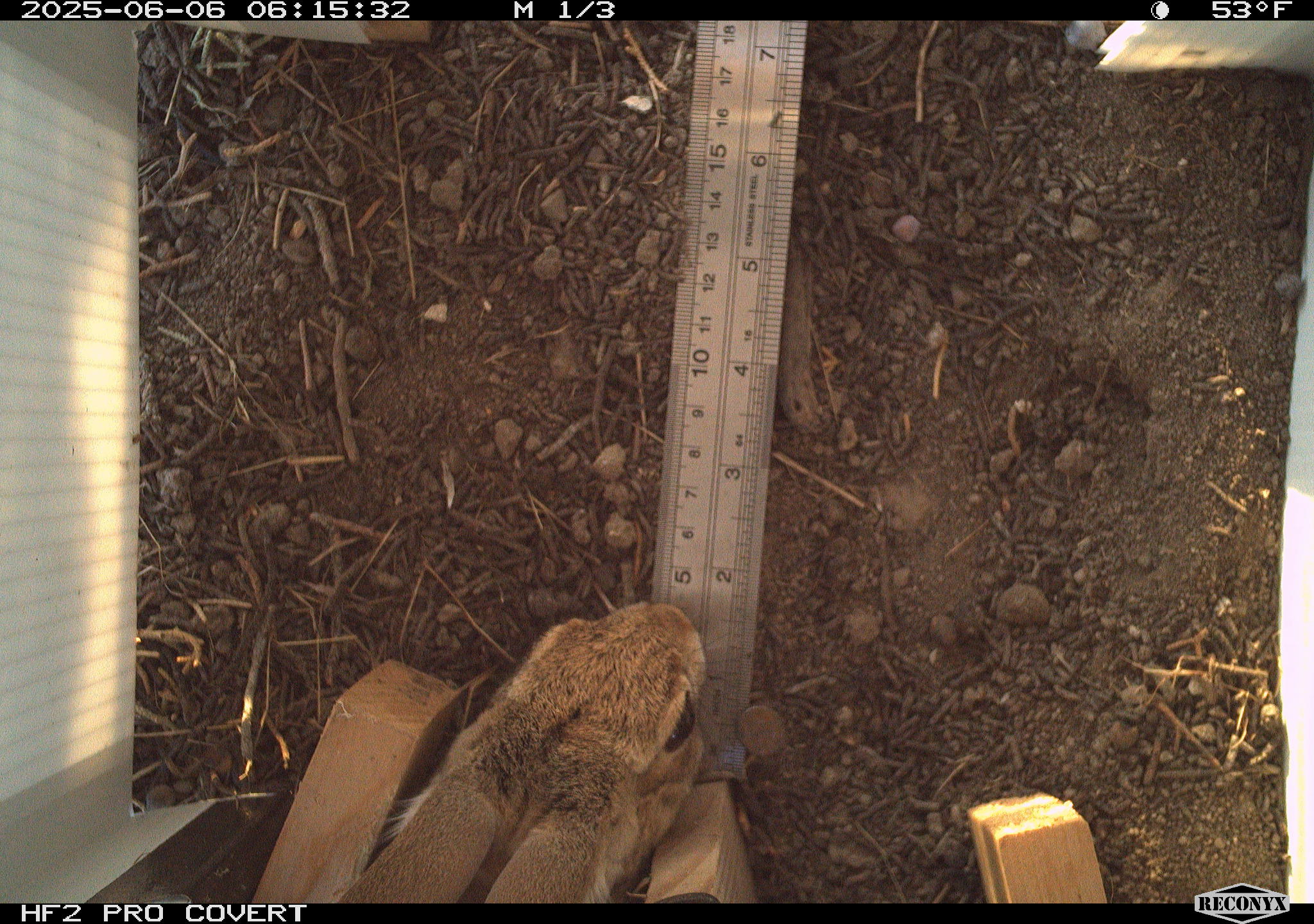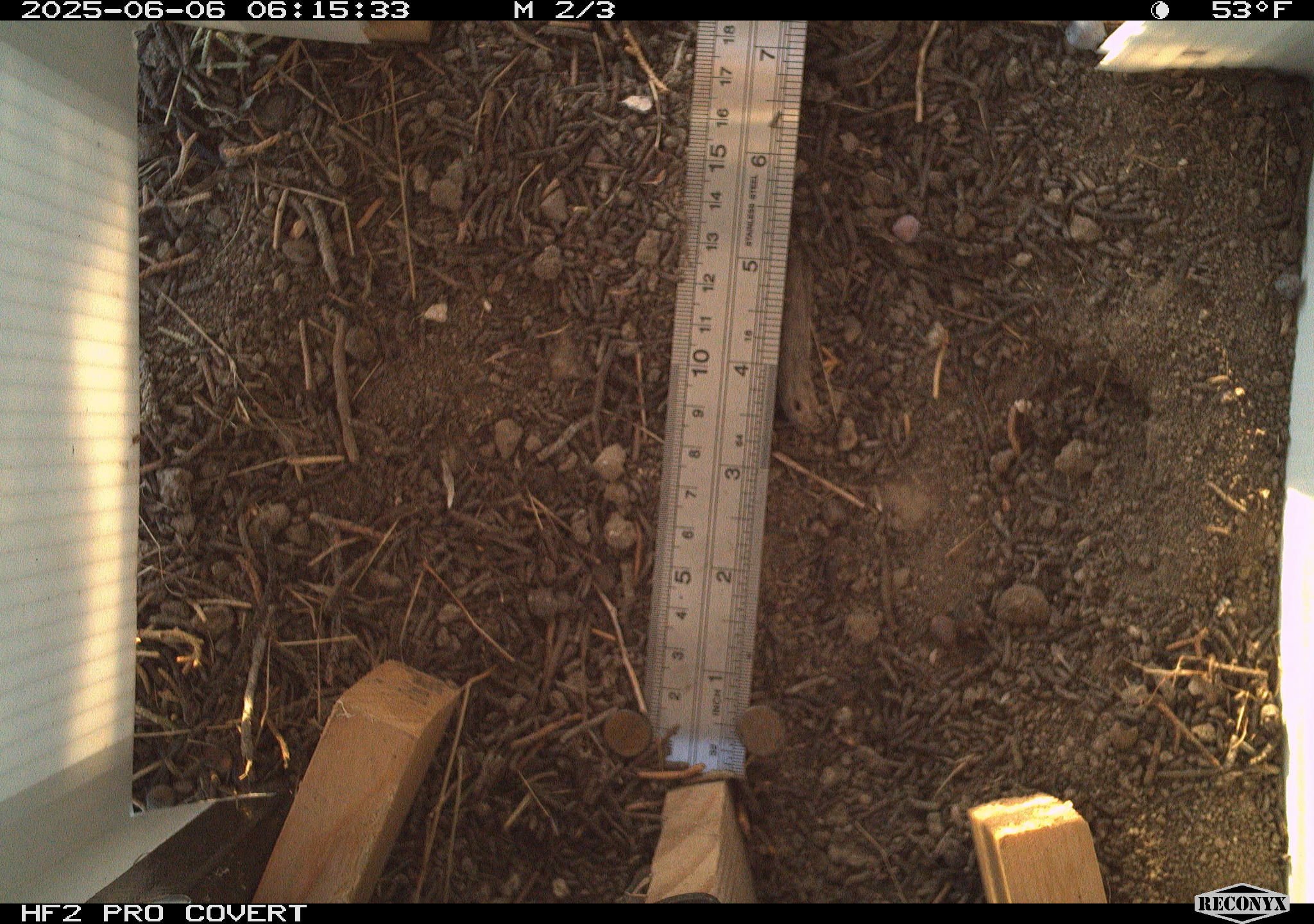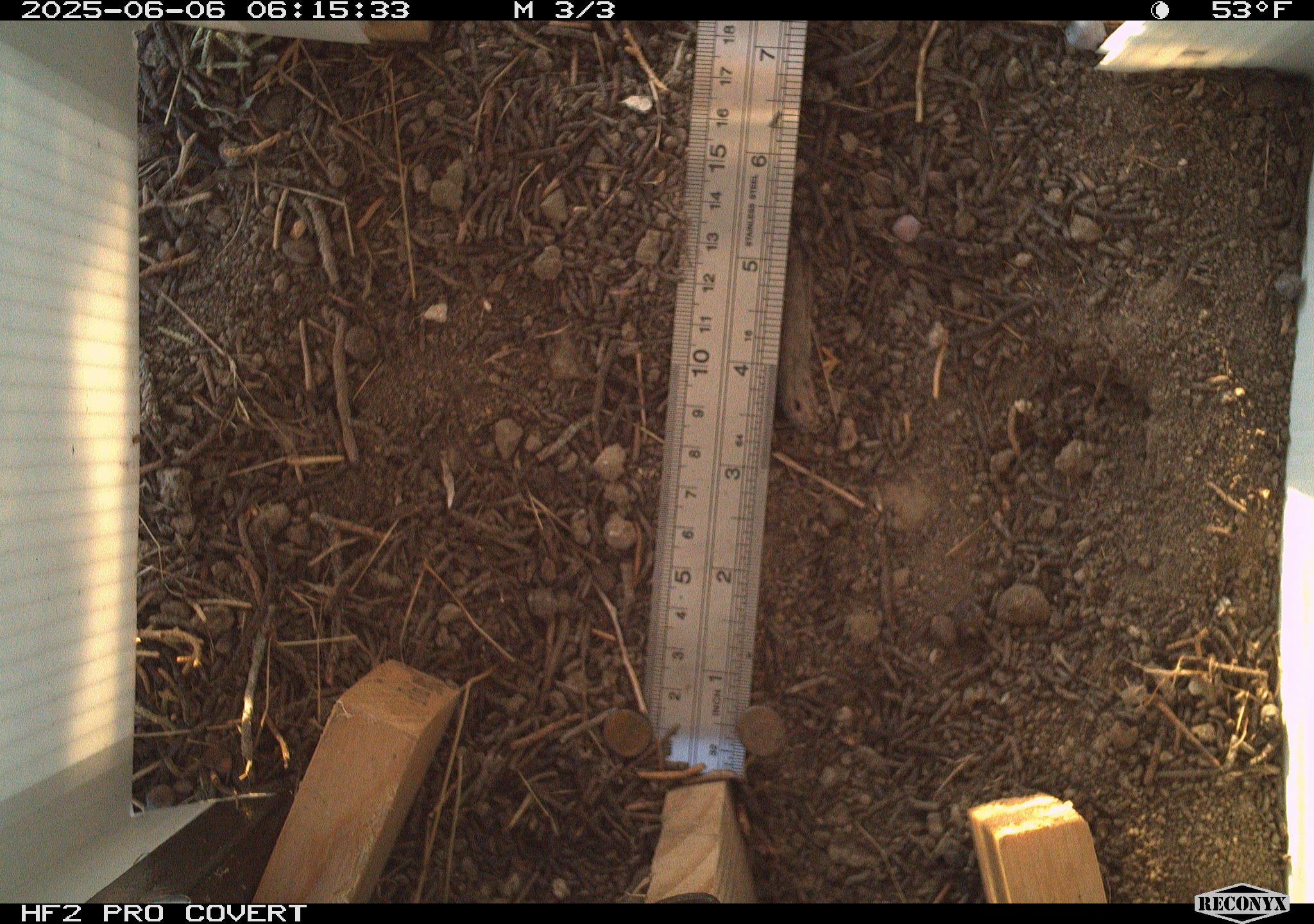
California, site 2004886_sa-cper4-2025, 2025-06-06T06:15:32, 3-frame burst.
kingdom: Animalia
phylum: Chordata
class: Mammalia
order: Lagomorpha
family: Leporidae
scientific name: Leporidae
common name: rabbit or hare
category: rabbit and hare family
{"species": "rabbit and hare family (rabbit or hare) (Leporidae)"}